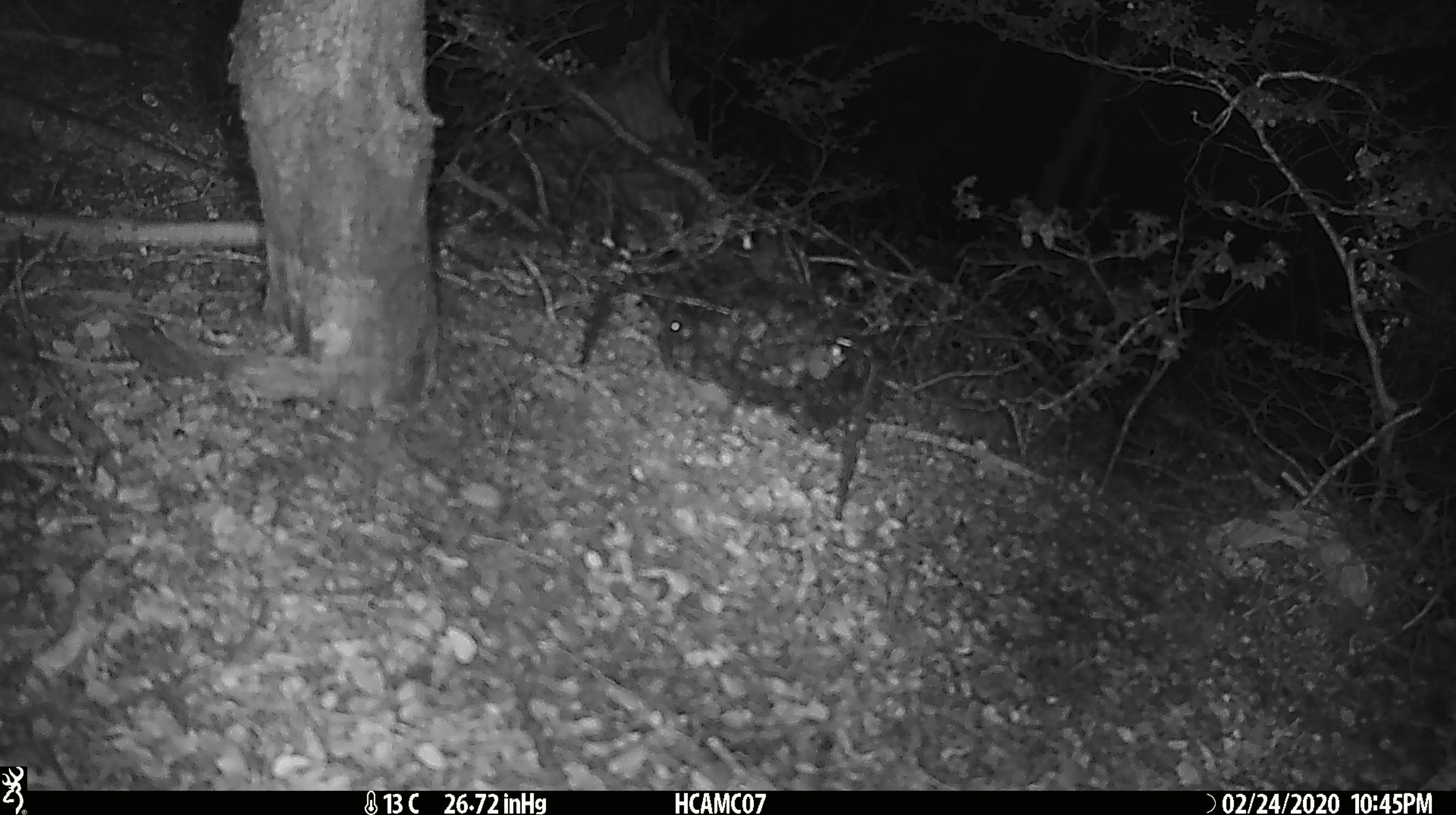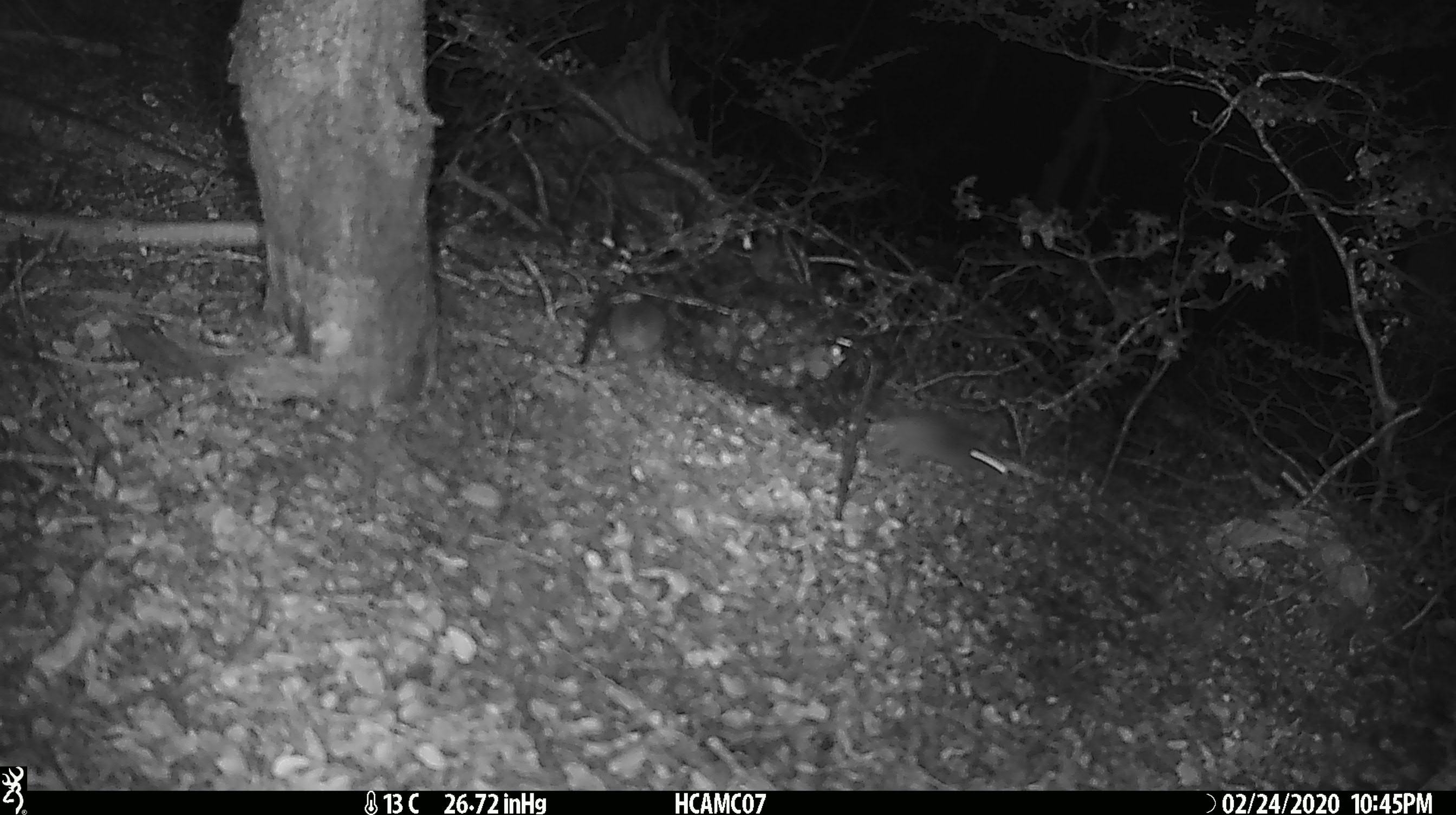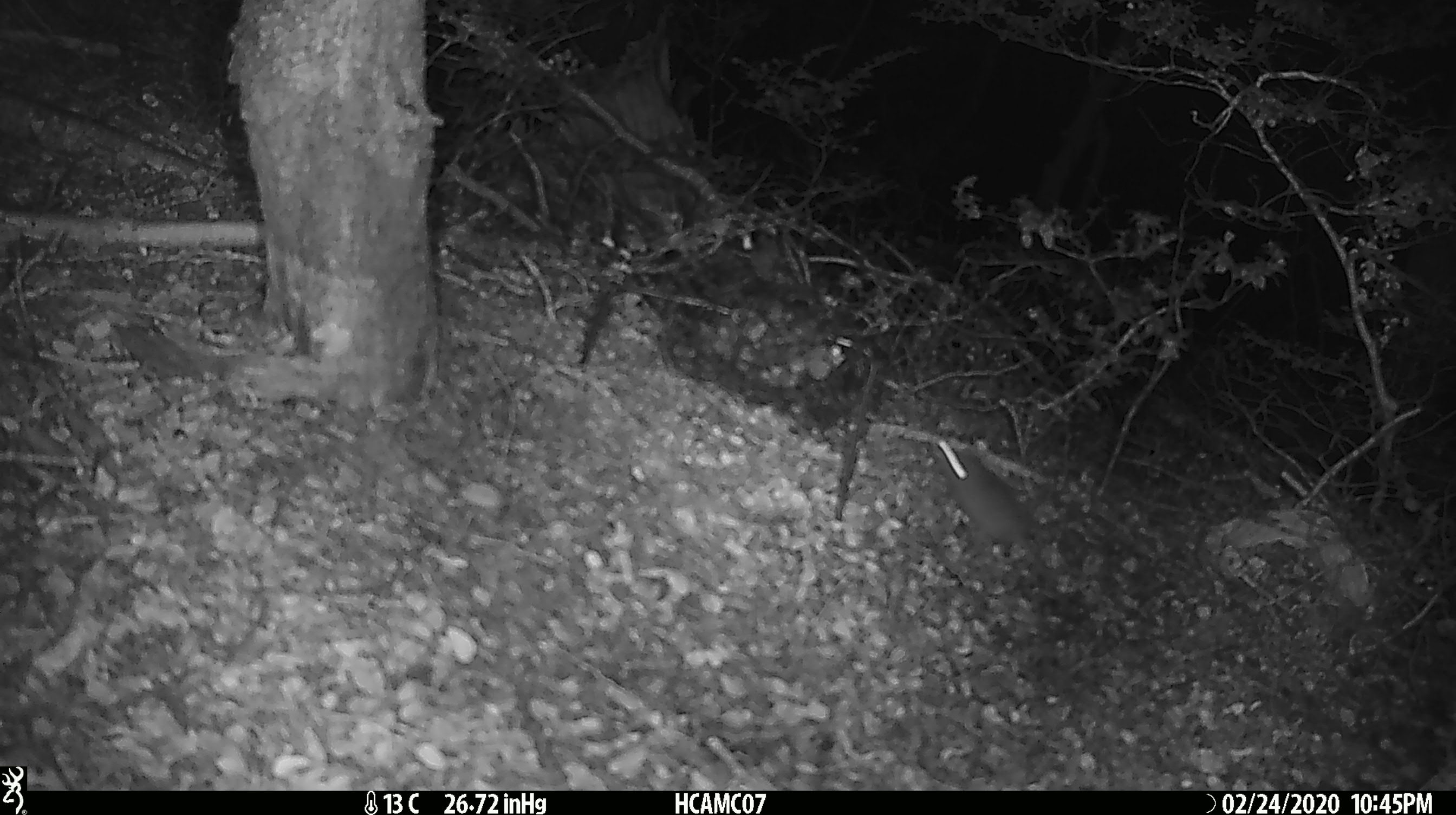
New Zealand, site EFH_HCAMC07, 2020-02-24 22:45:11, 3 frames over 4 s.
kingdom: Animalia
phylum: Chordata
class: Mammalia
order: Rodentia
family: Muridae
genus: Mus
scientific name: Mus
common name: mouse